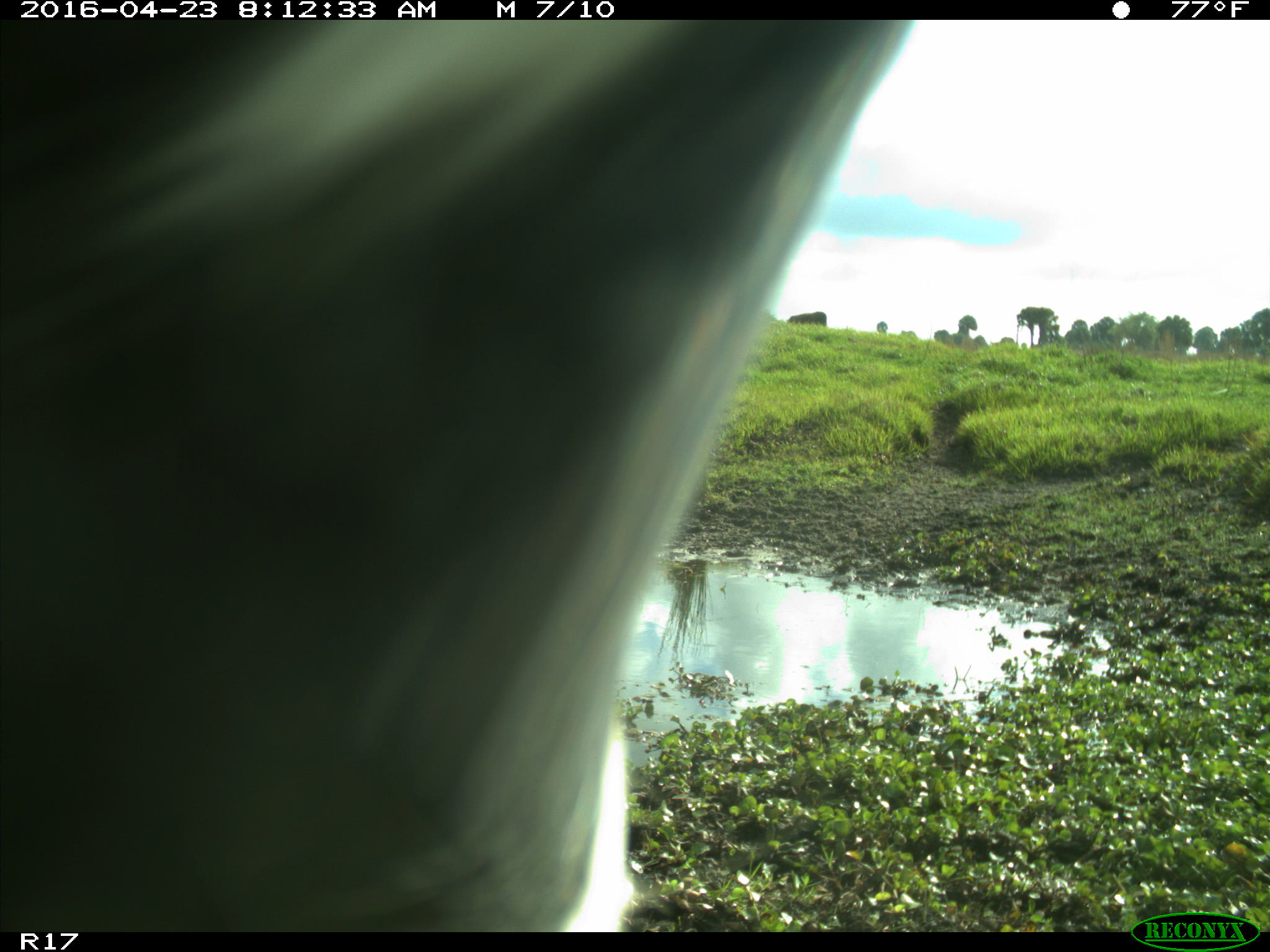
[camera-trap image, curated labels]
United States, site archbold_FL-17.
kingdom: Animalia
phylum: Chordata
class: Mammalia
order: Artiodactyla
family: Bovidae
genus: Bos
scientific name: Bos taurus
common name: domestic cow